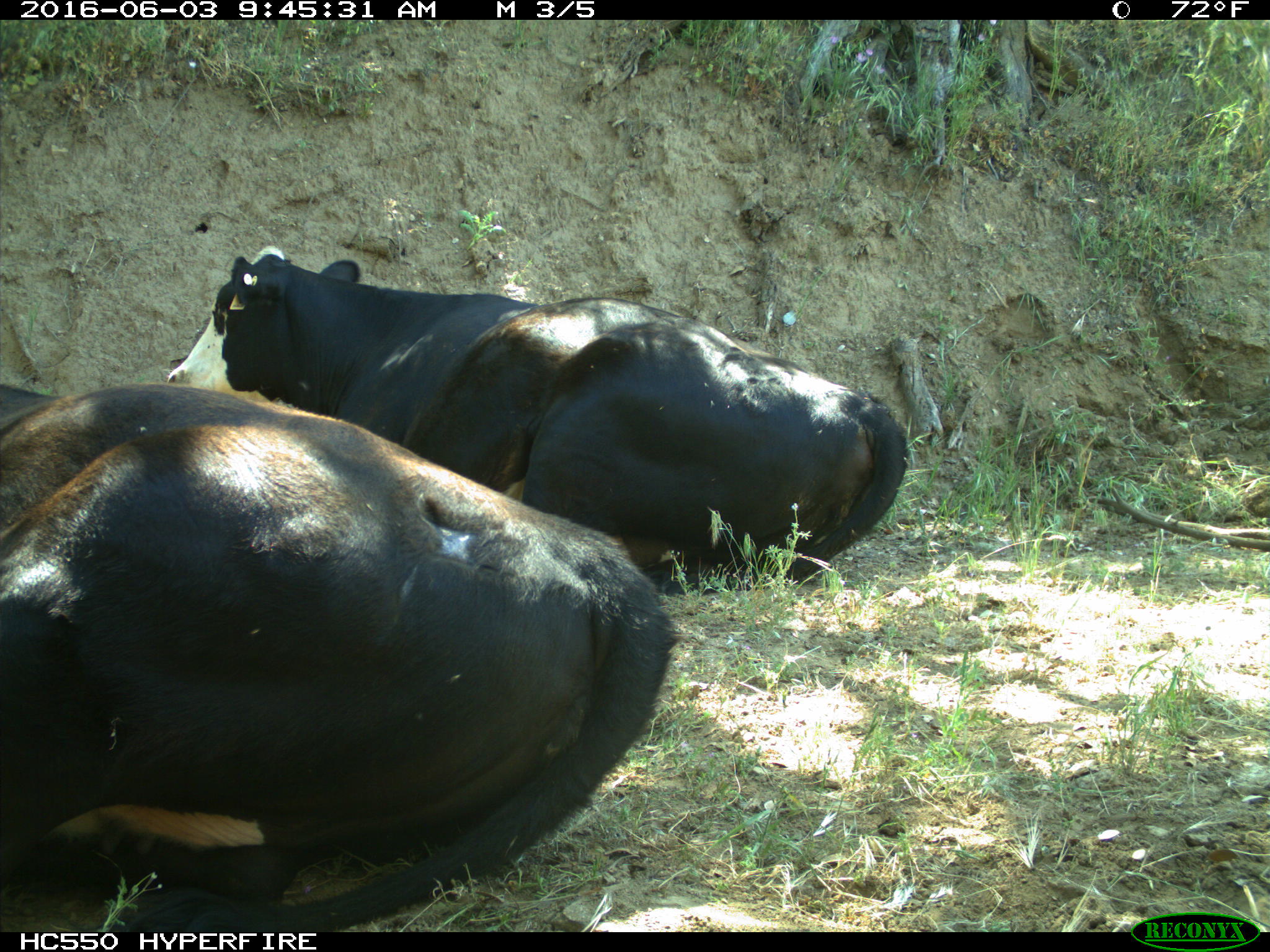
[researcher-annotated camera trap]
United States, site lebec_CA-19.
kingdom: Animalia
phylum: Chordata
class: Mammalia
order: Artiodactyla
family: Bovidae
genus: Bos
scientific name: Bos taurus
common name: domestic cow